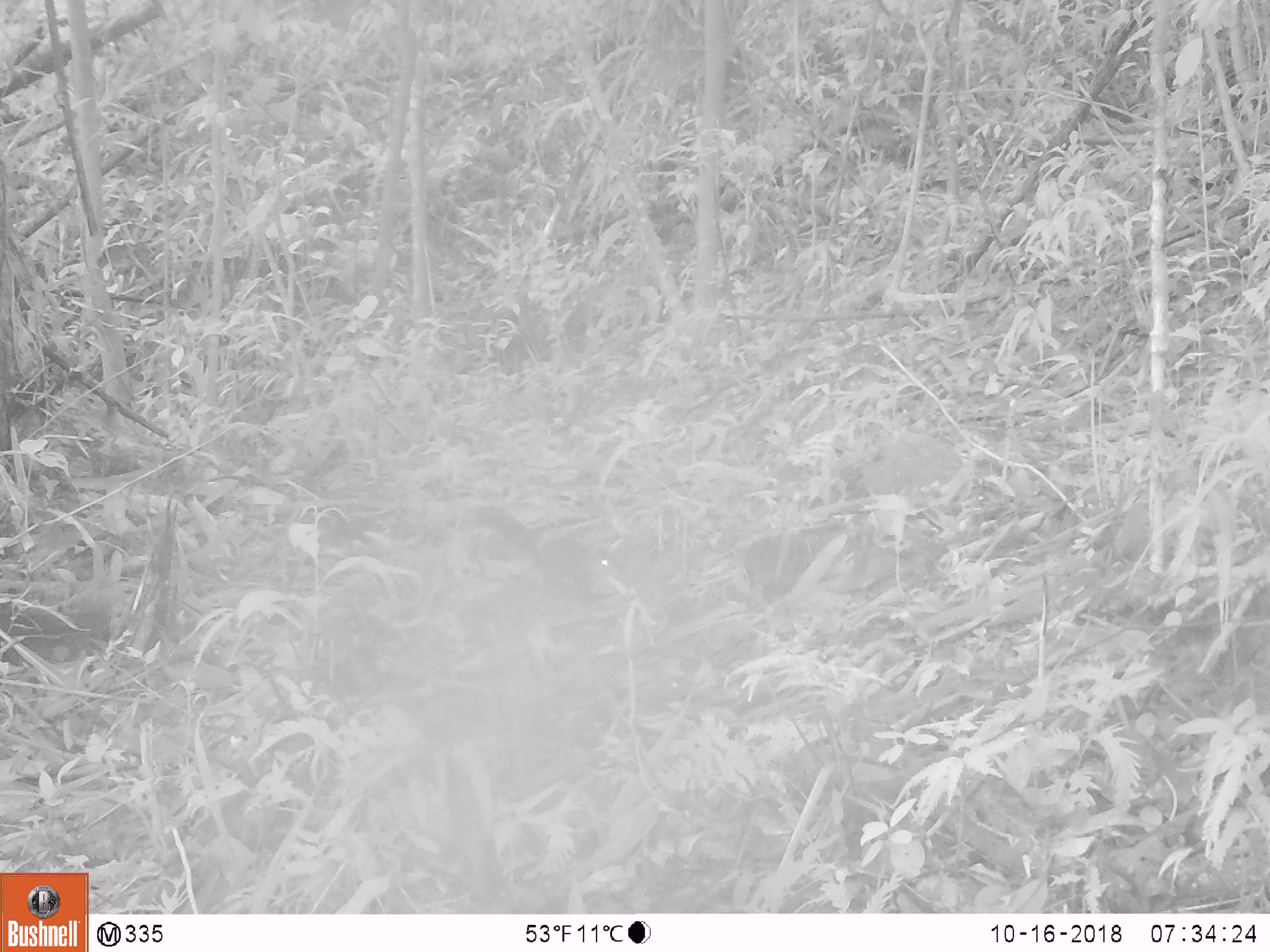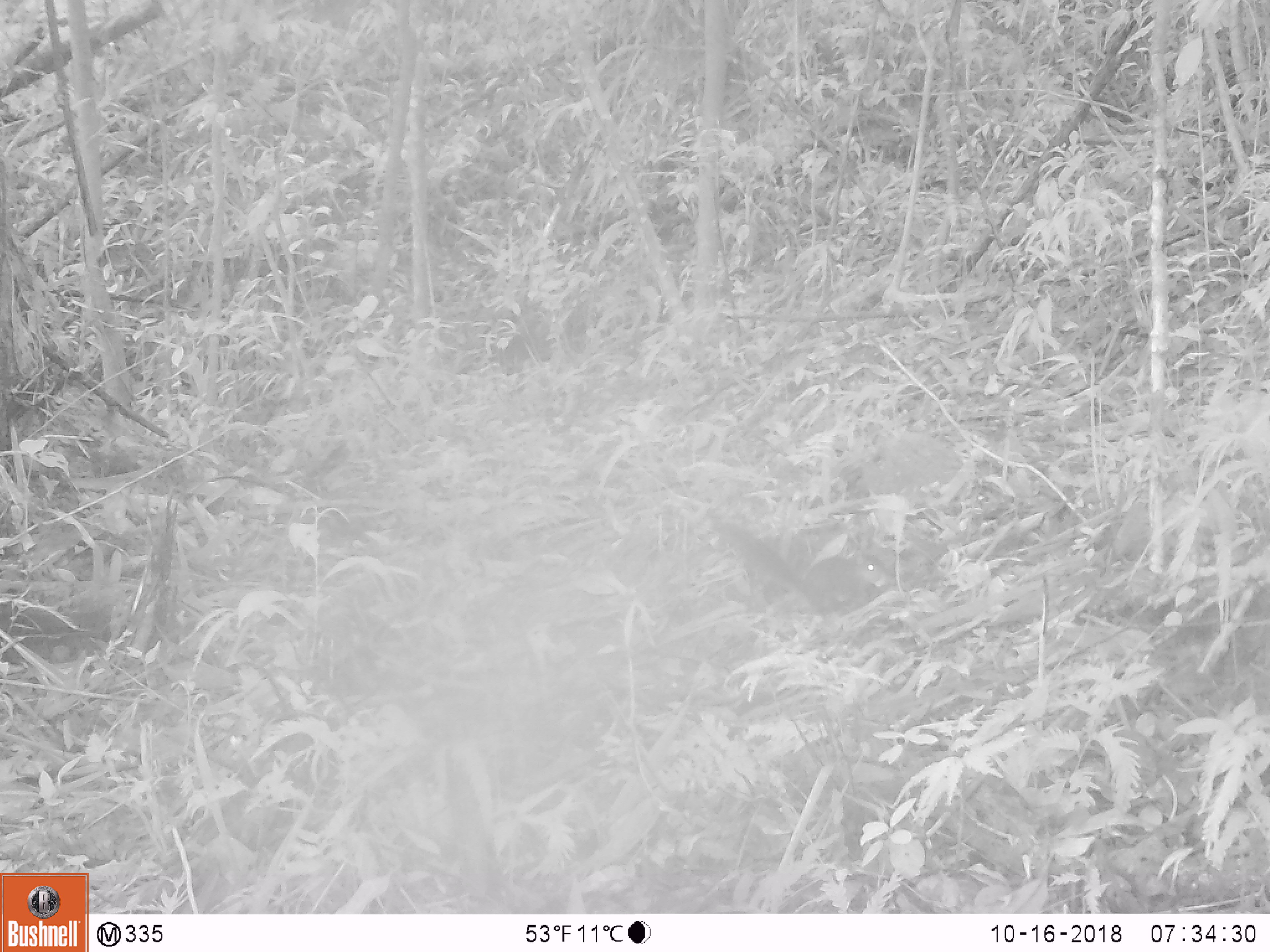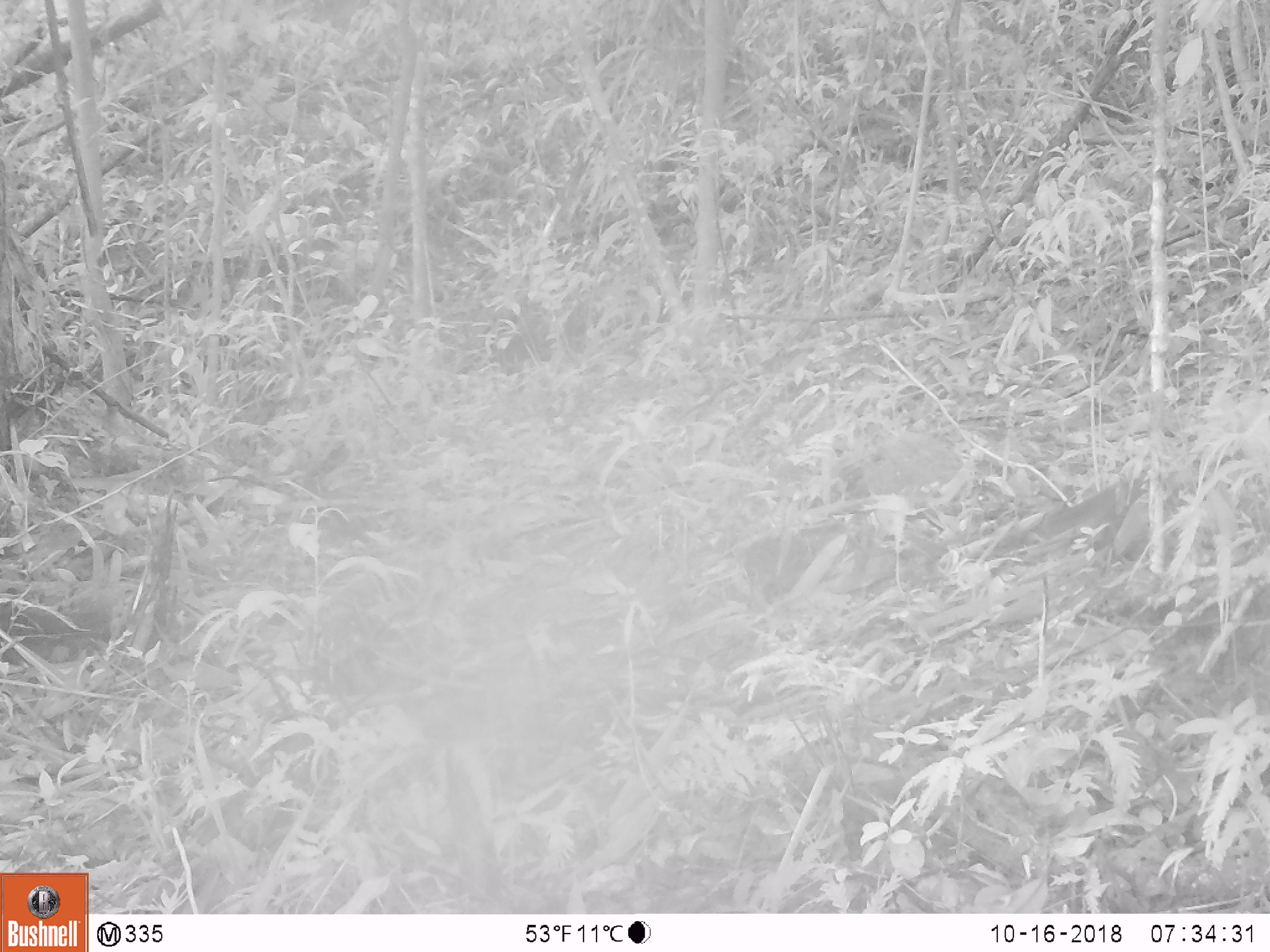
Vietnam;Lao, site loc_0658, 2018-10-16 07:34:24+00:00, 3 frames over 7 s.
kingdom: Animalia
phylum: Chordata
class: Mammalia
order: Rodentia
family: Sciuridae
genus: Dremomys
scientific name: Dremomys rufigenis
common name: red-cheeked squirrel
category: red cheeked squirrel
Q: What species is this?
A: Red cheeked squirrel (red-cheeked squirrel) (Dremomys rufigenis).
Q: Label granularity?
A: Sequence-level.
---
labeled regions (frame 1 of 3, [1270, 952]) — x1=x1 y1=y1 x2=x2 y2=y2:
red cheeked squirrel: x1=472 y1=506 x2=621 y2=601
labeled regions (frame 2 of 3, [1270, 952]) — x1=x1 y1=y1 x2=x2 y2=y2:
red cheeked squirrel: x1=709 y1=516 x2=890 y2=615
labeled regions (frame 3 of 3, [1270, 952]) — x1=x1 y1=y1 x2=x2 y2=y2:
red cheeked squirrel: x1=1035 y1=469 x2=1149 y2=552